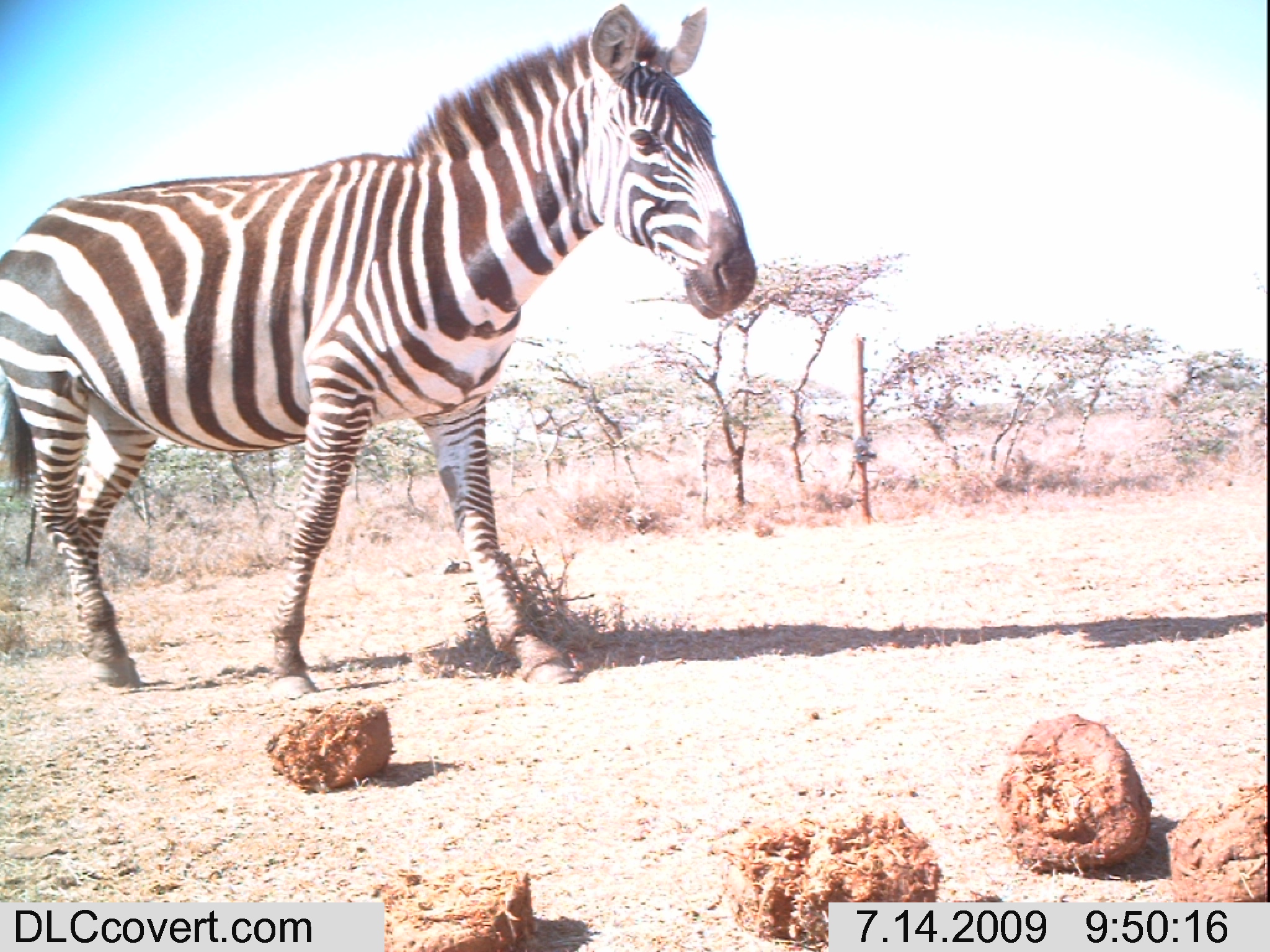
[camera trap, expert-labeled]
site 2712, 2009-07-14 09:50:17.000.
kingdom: Animalia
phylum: Chordata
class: Mammalia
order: Perissodactyla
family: Equidae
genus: Equus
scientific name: Equus quagga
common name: plains zebra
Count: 1.